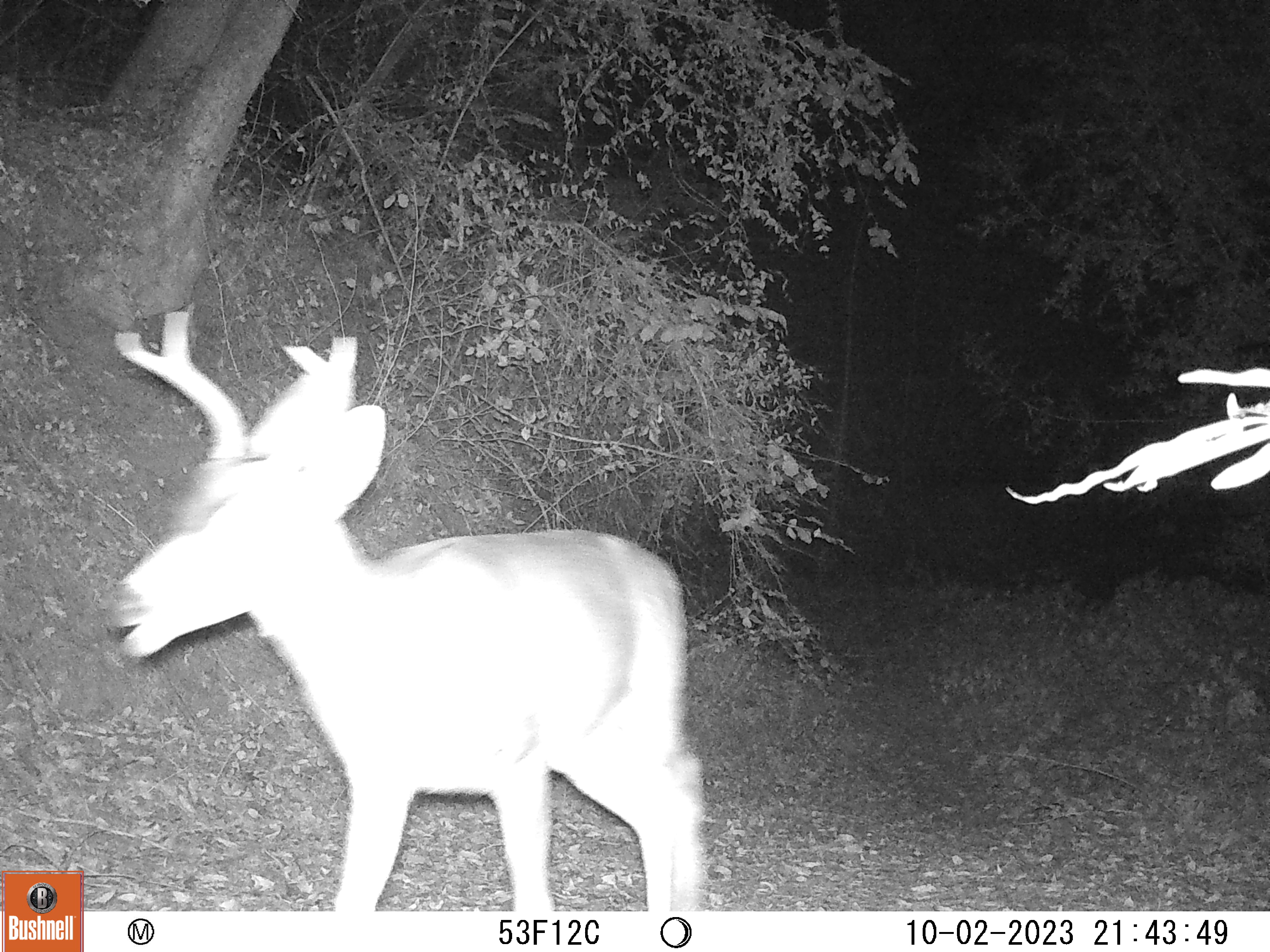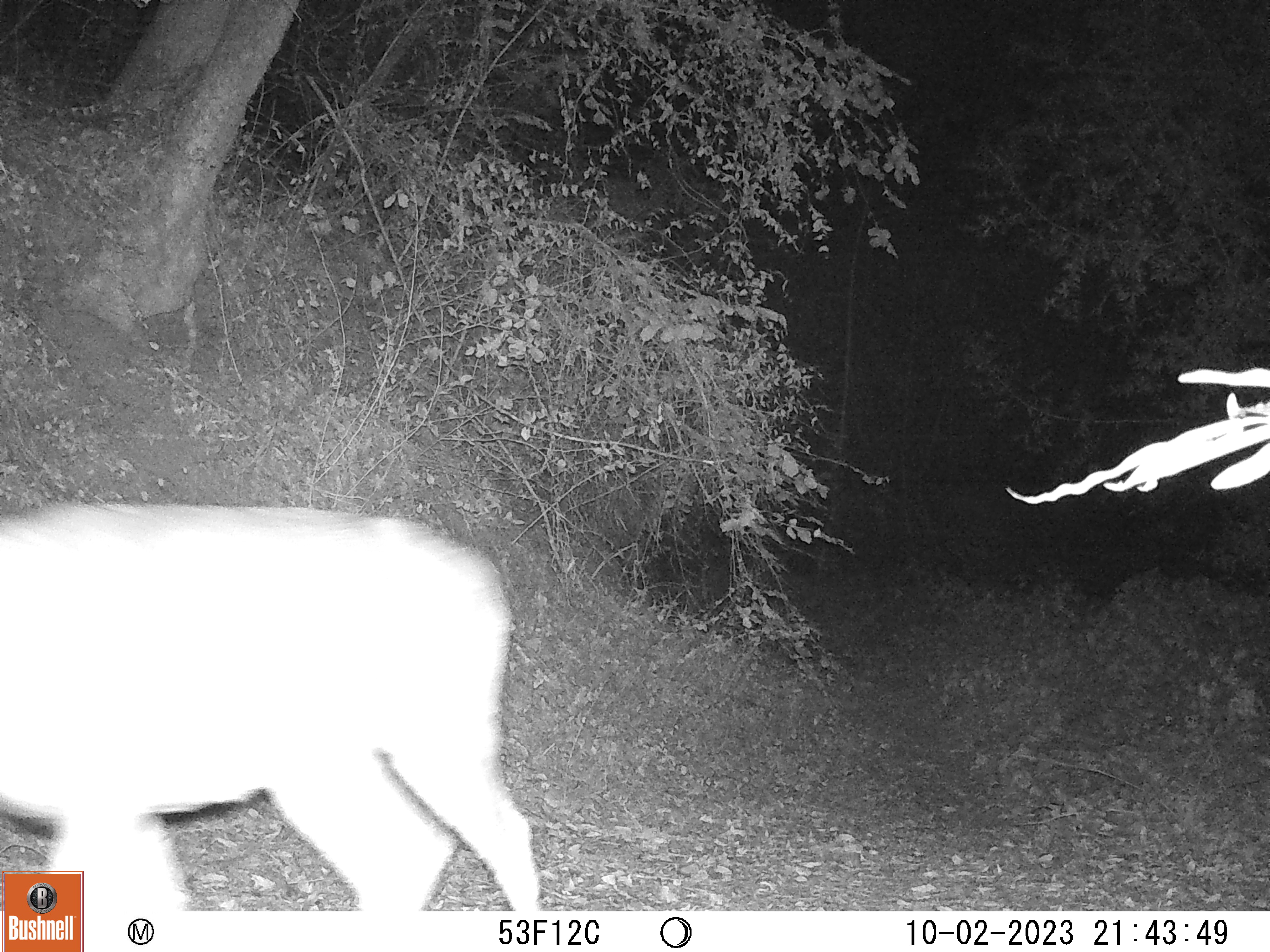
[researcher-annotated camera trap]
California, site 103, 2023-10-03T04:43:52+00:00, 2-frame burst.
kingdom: Animalia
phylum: Chordata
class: Mammalia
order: Artiodactyla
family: Cervidae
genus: Odocoileus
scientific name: Odocoileus hemionus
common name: mule deer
Mule deer (Odocoileus hemionus).